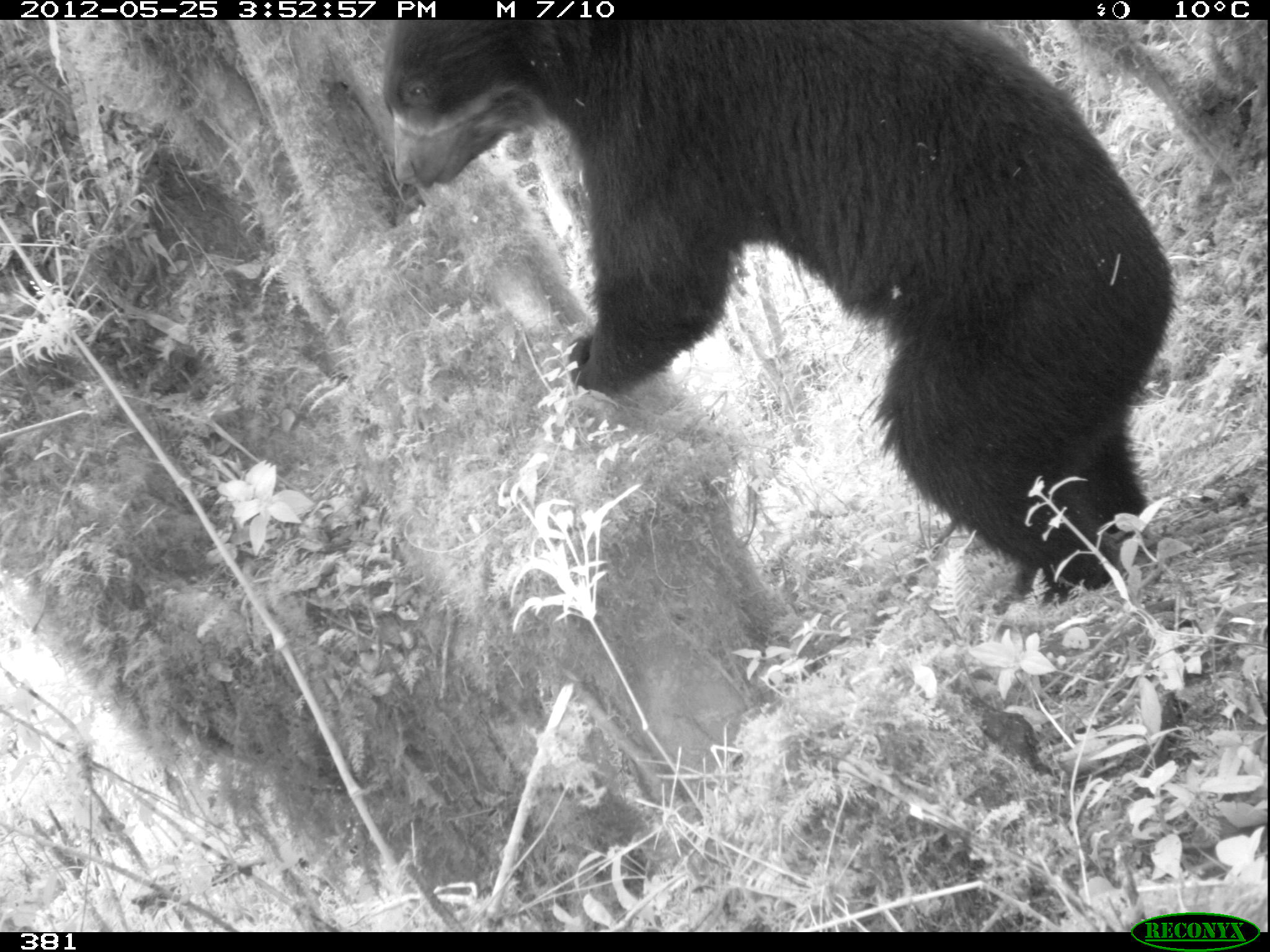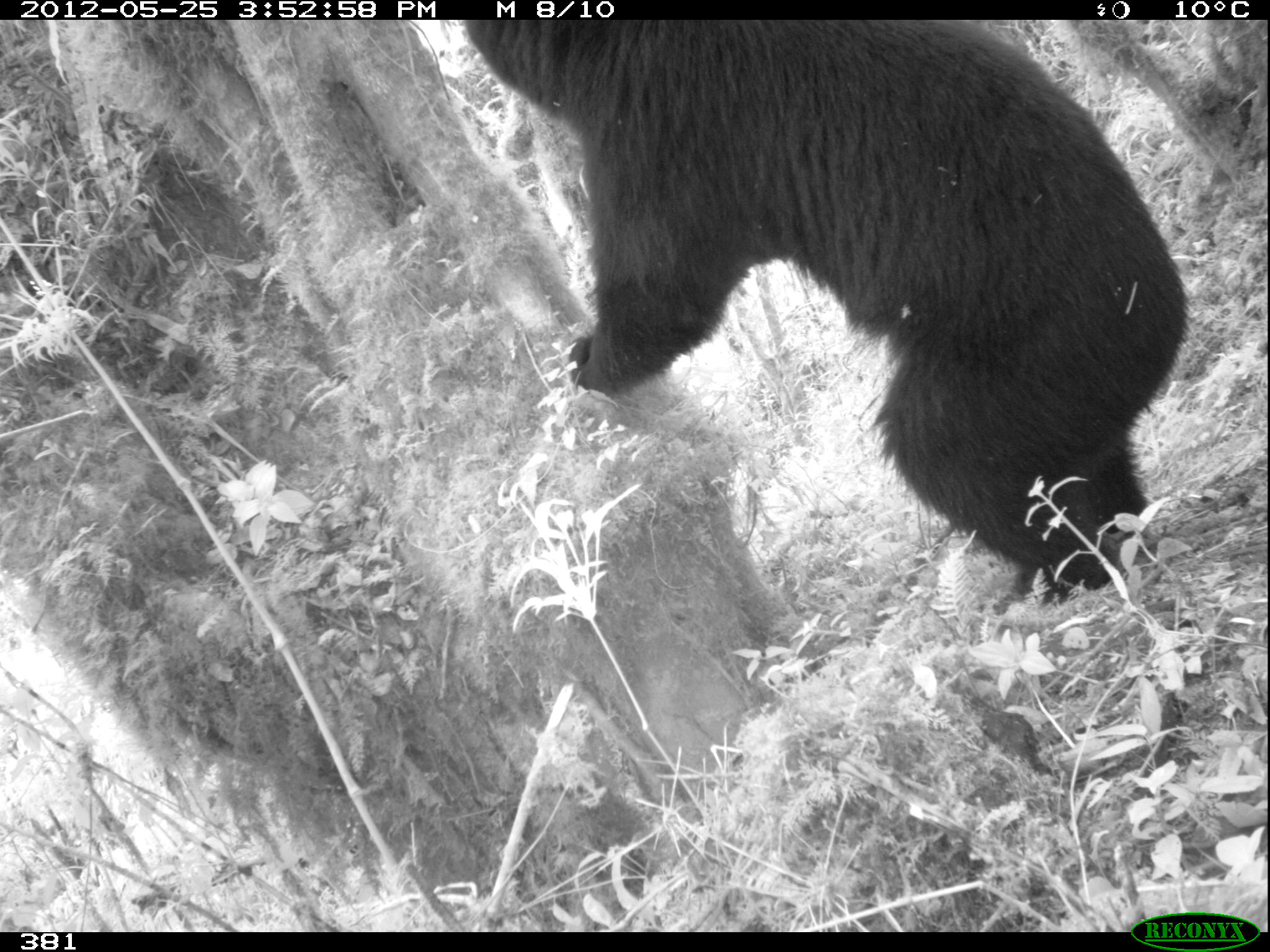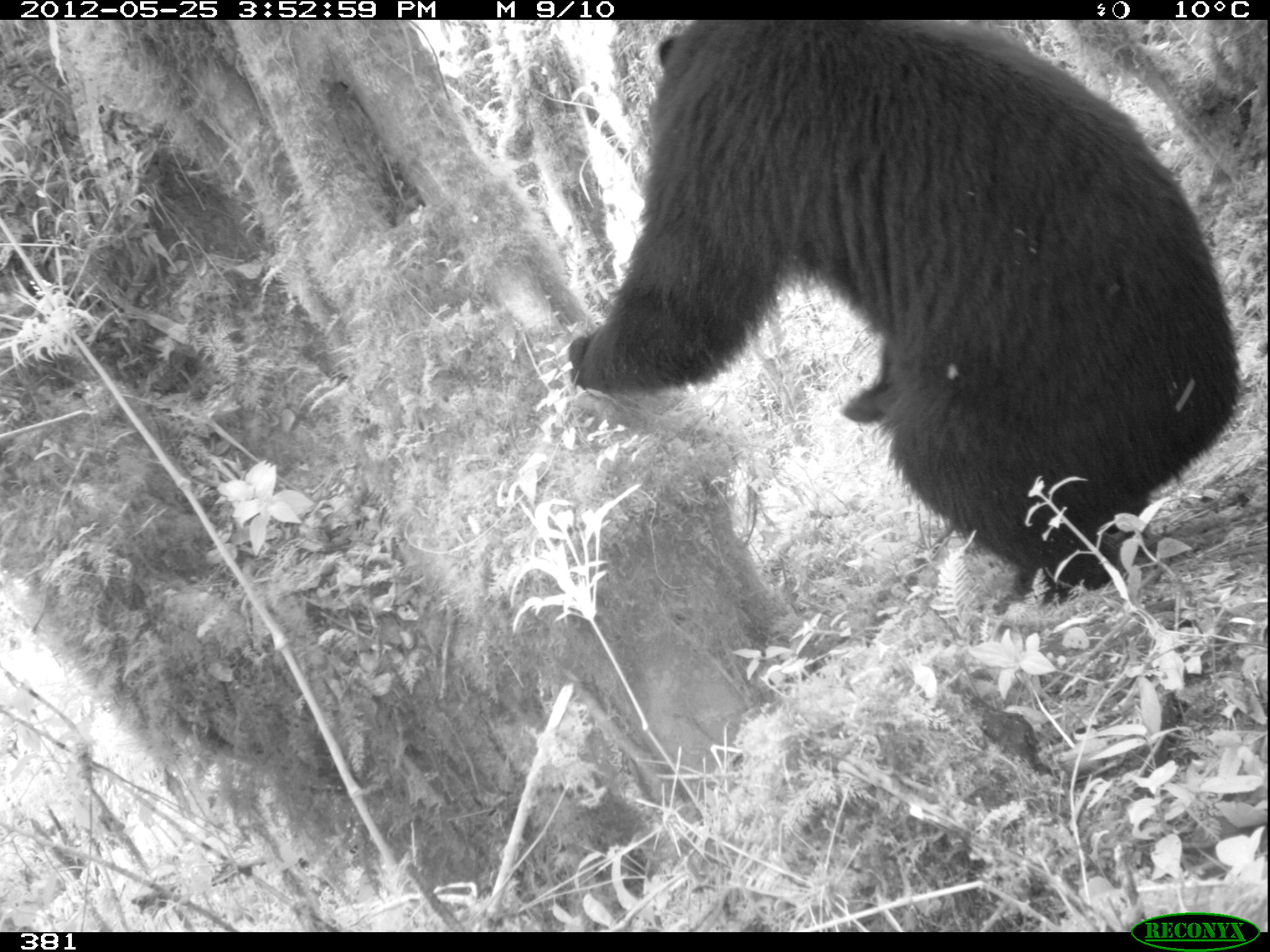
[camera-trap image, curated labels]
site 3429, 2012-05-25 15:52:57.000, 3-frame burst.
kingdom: Animalia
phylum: Chordata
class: Mammalia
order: Carnivora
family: Ursidae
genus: Tremarctos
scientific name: Tremarctos ornatus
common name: spectacled bear